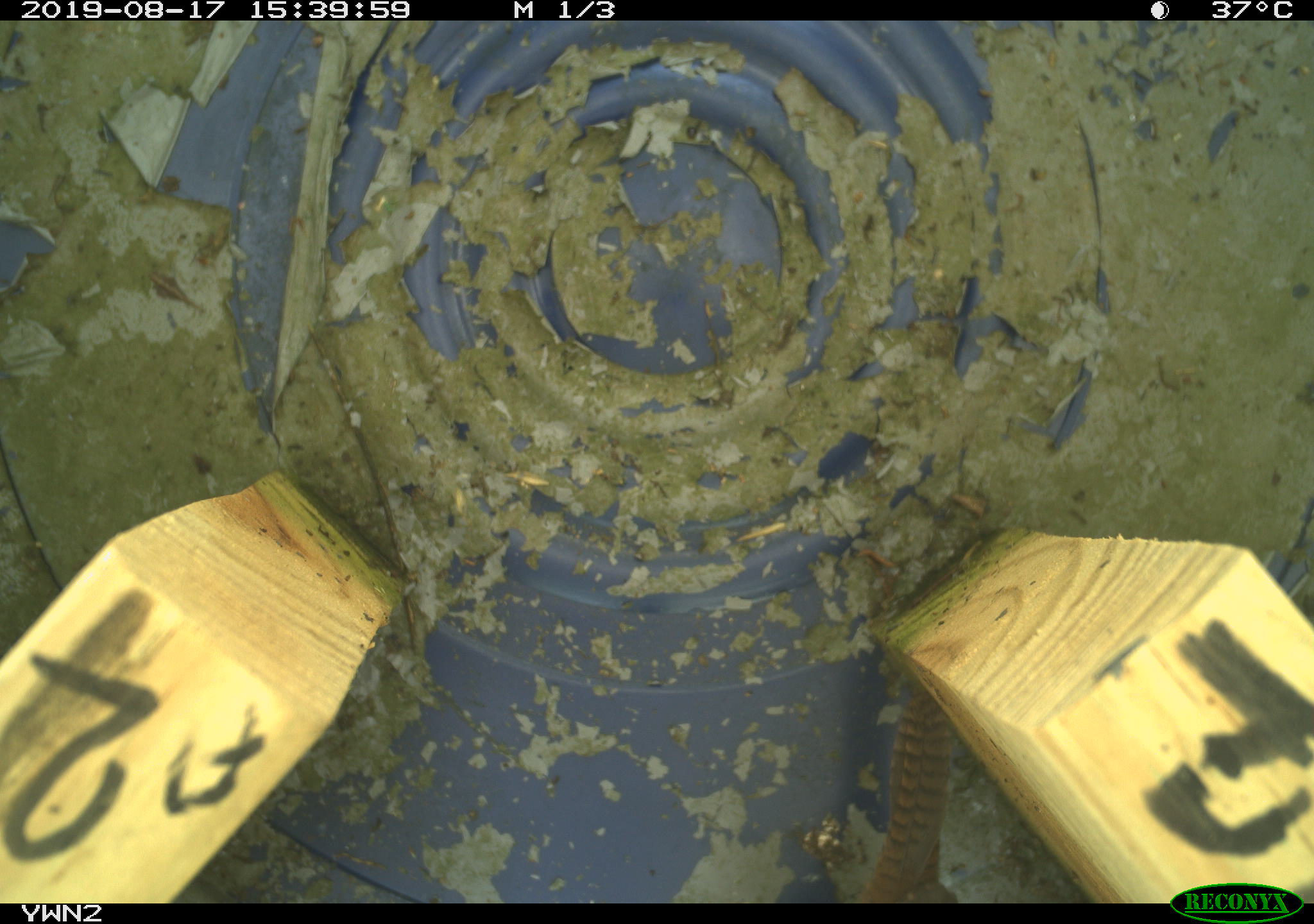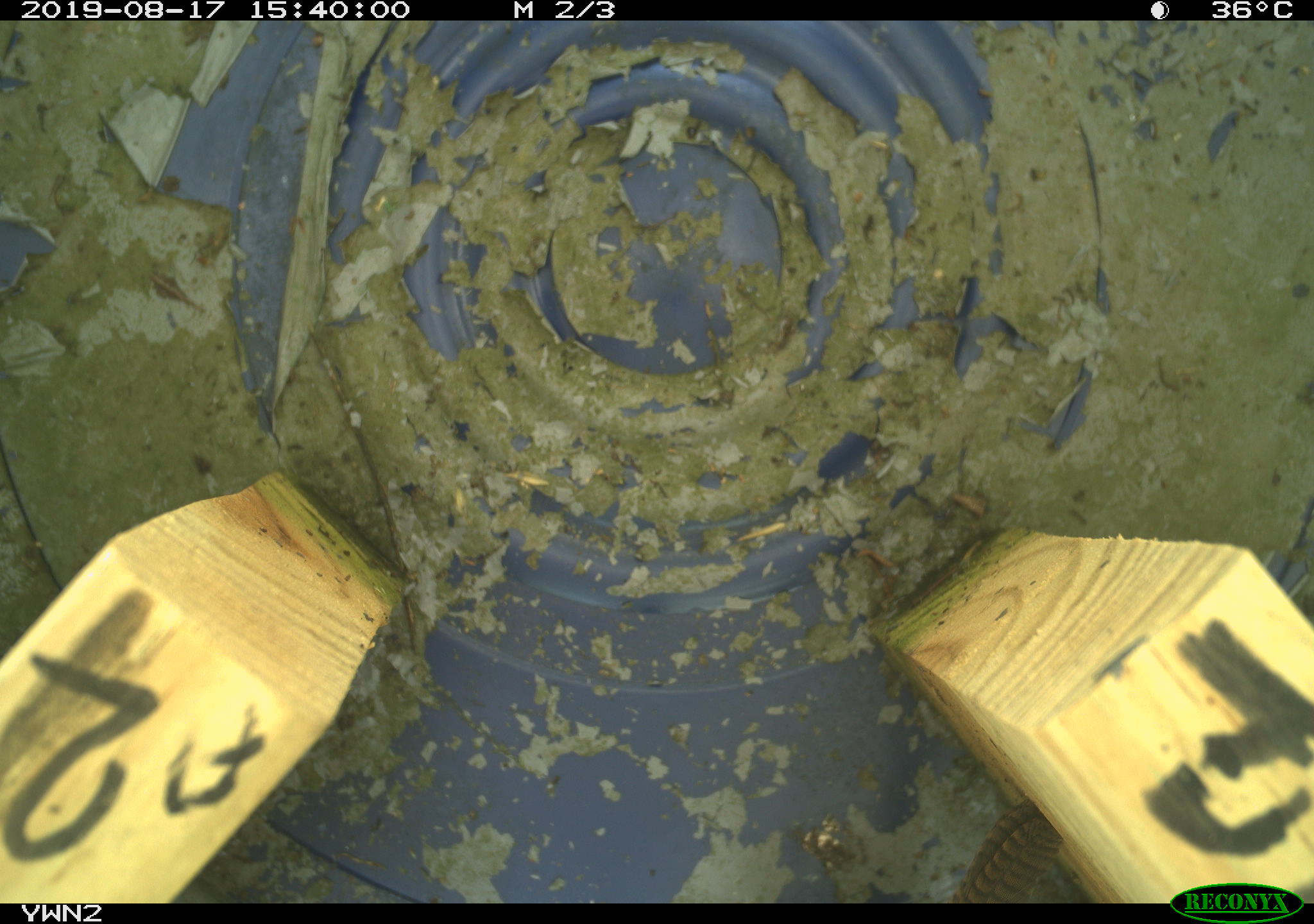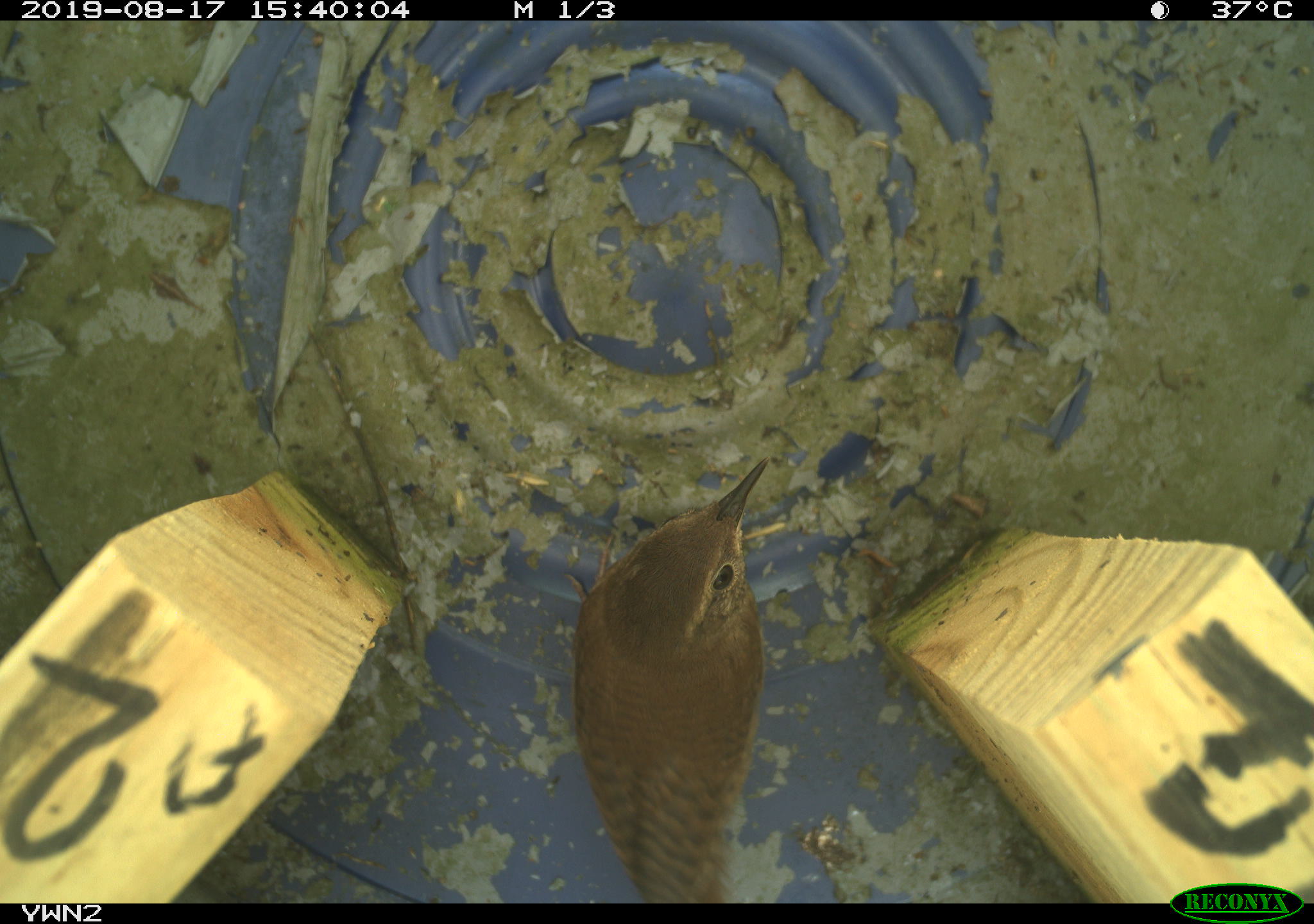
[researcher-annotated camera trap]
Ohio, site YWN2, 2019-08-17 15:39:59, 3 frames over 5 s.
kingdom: Animalia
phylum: Chordata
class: Aves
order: Passeriformes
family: Troglodytidae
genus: Troglodytes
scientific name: Troglodytes aedon aedon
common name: northern house wren